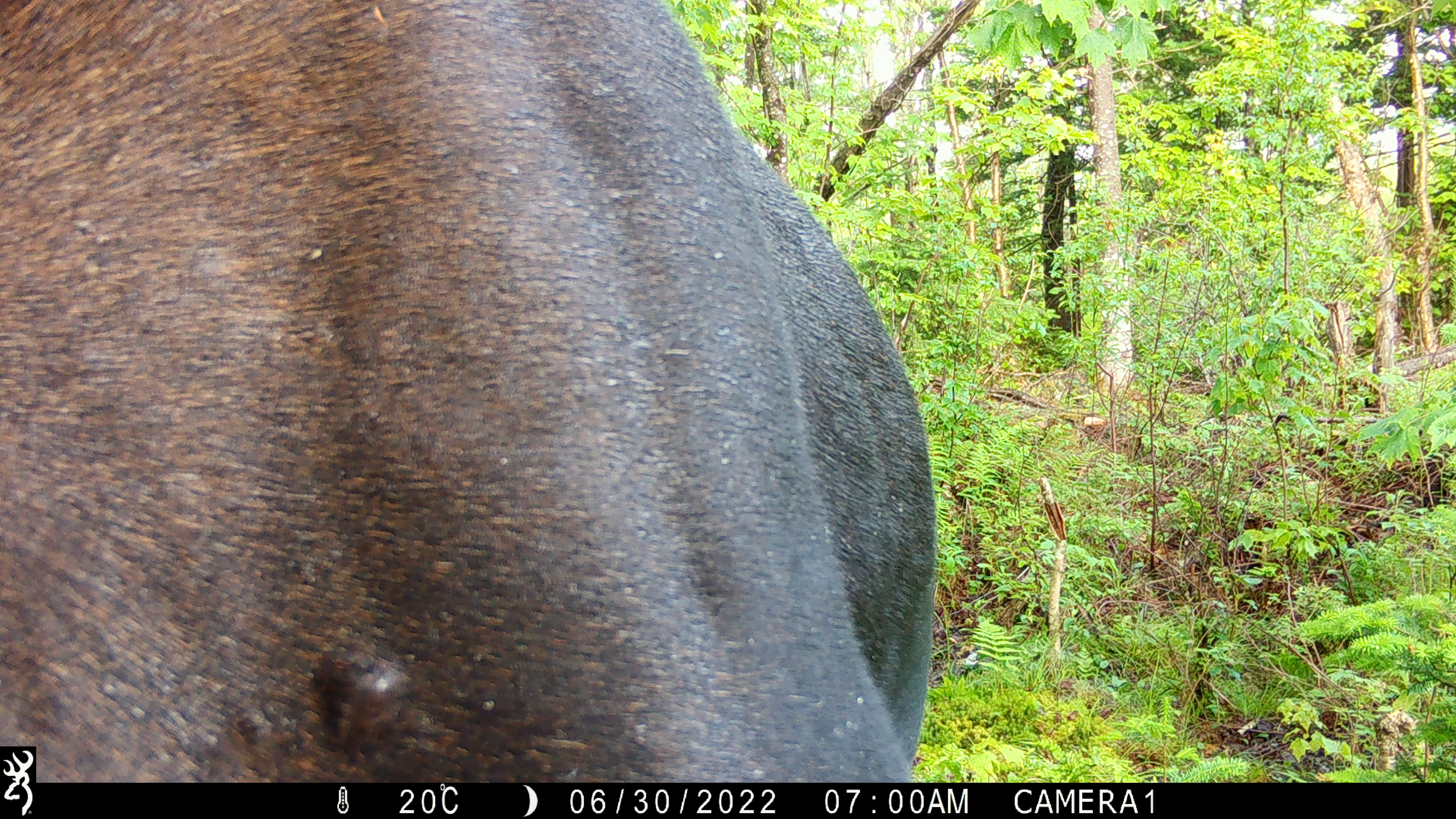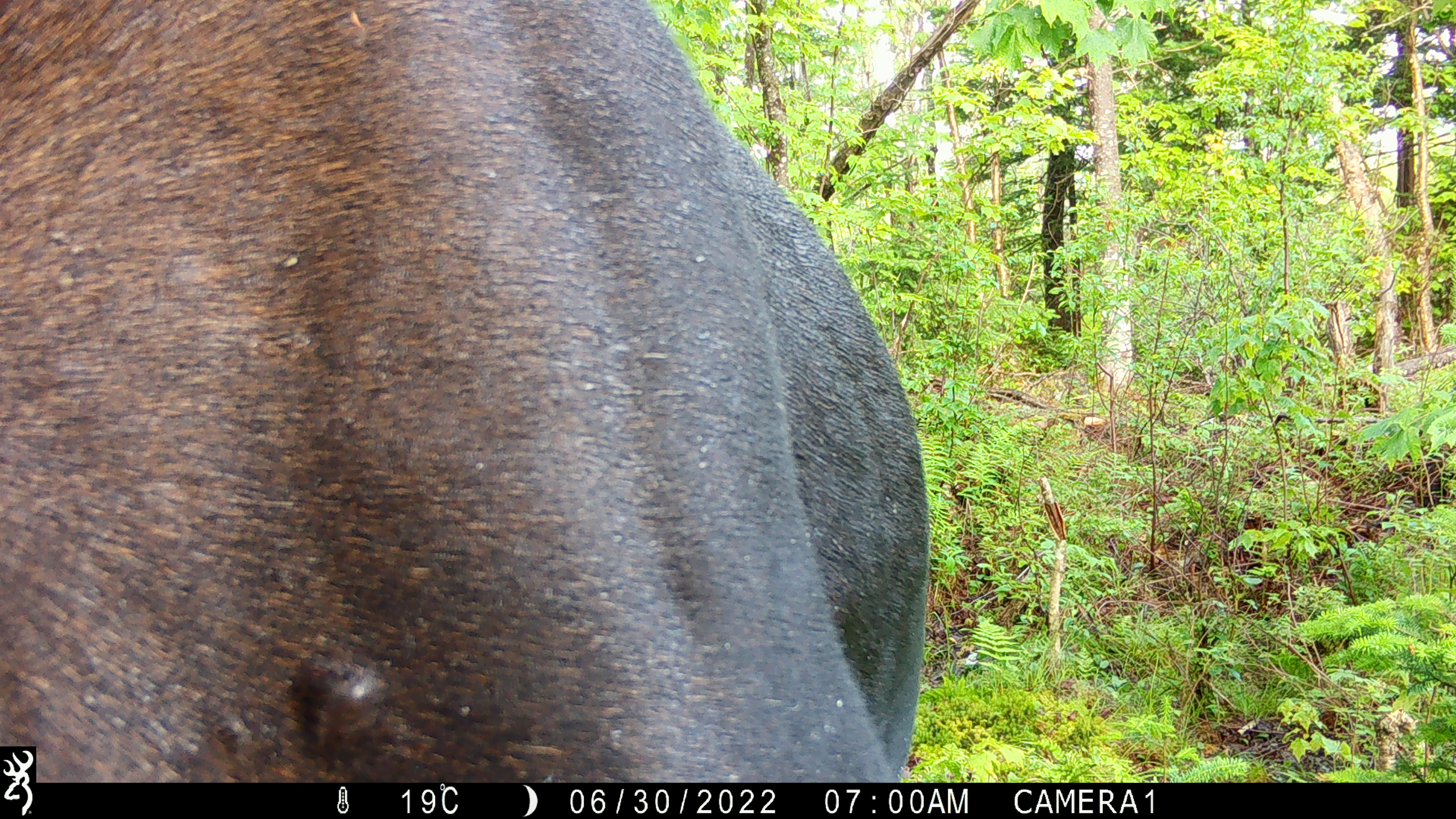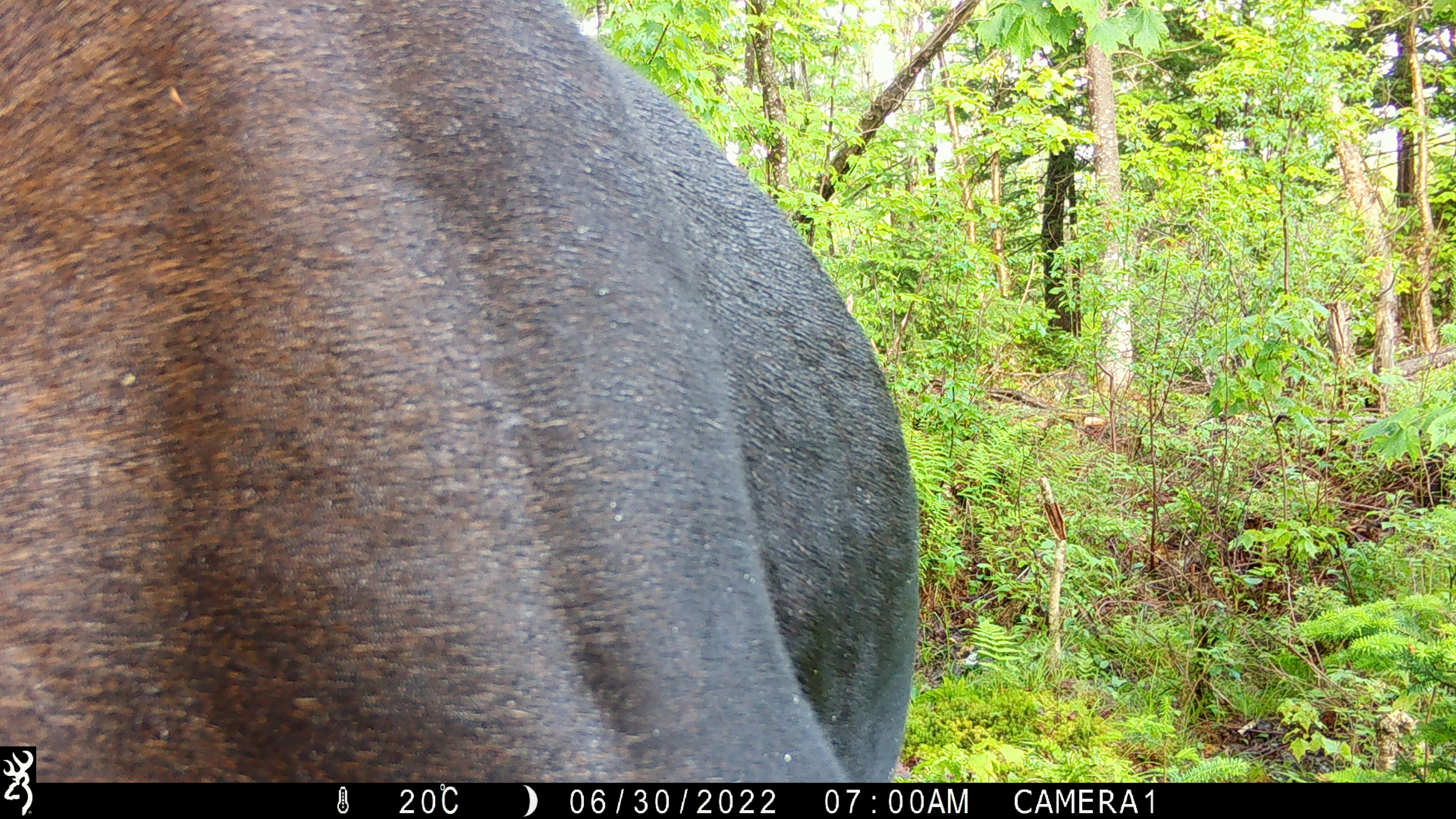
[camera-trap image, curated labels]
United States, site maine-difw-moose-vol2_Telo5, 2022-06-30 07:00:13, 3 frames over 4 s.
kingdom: Animalia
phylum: Chordata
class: Mammalia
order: Artiodactyla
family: Cervidae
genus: Alces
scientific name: Alces alces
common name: moose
Moose (Alces alces).